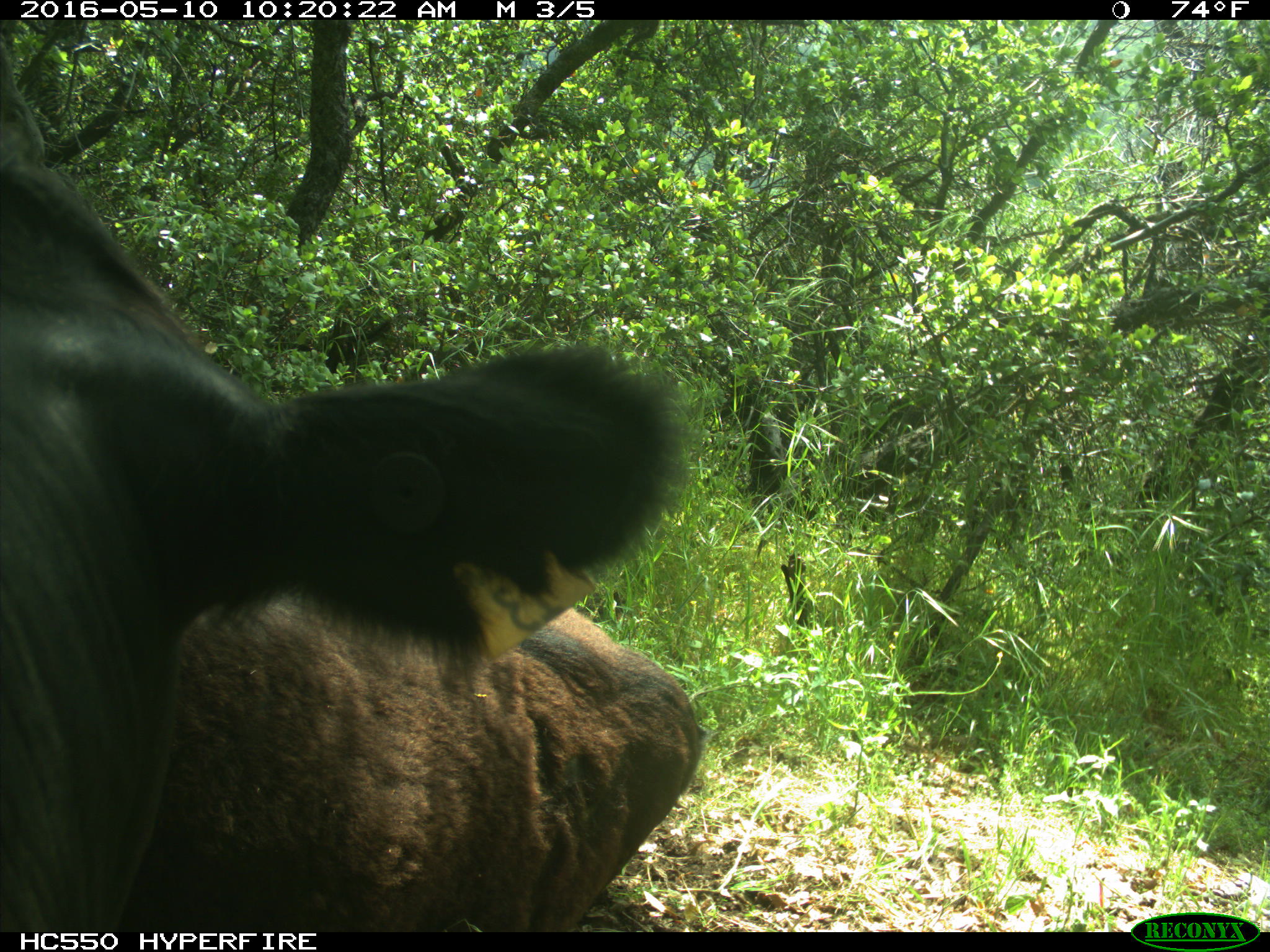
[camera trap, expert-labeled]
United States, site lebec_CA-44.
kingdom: Animalia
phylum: Chordata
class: Mammalia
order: Artiodactyla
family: Bovidae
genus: Bos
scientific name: Bos taurus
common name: domestic cow